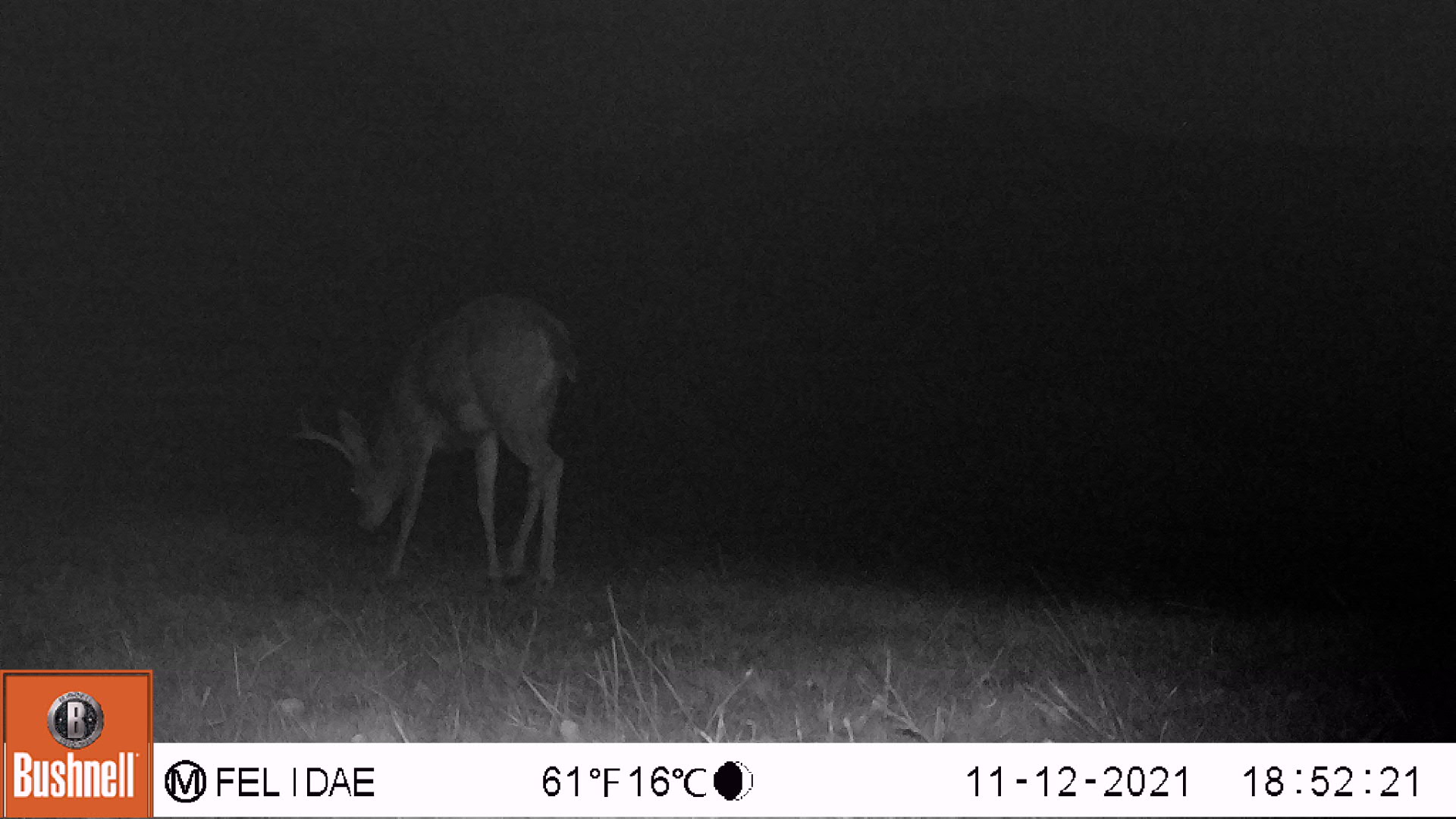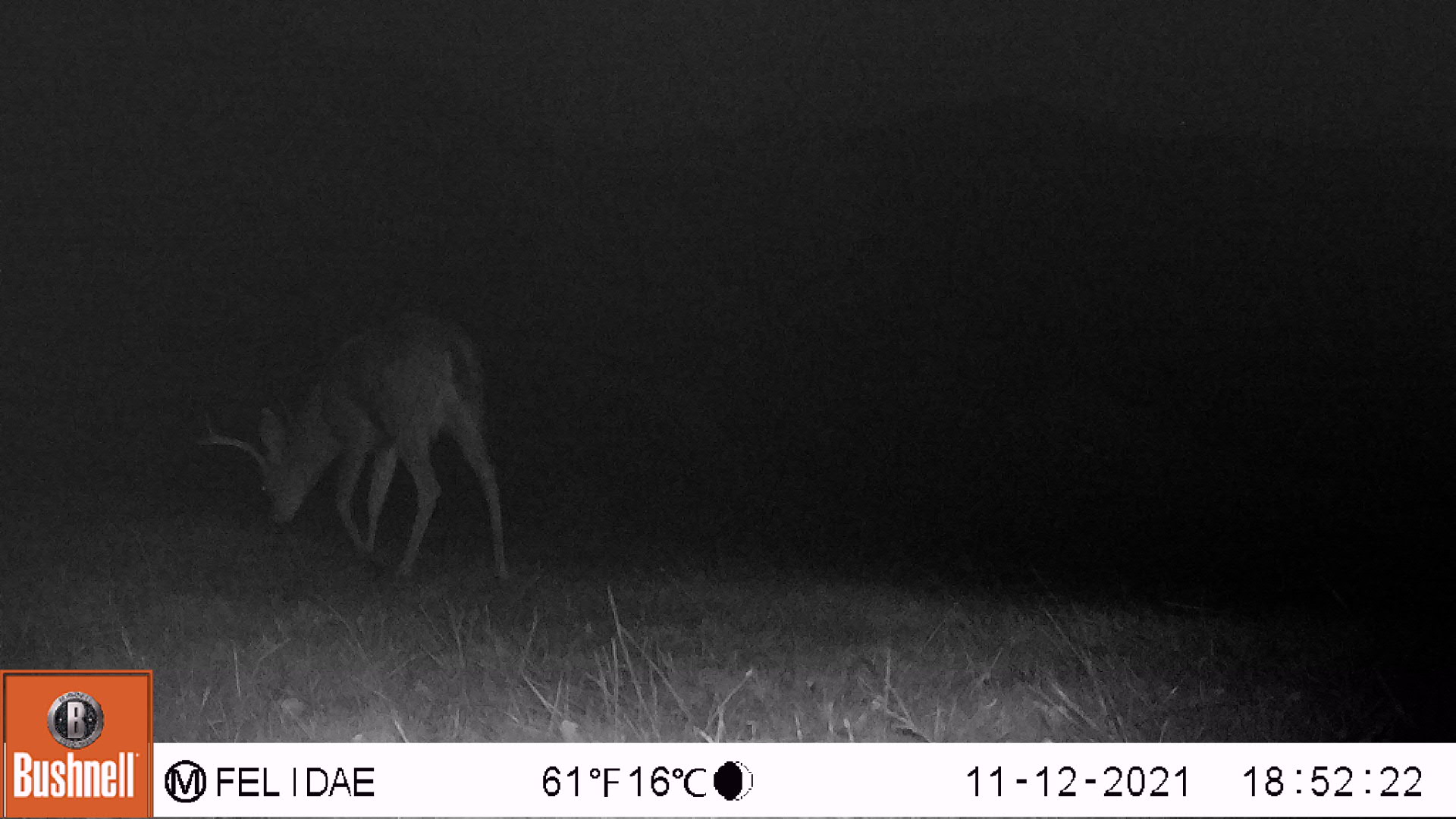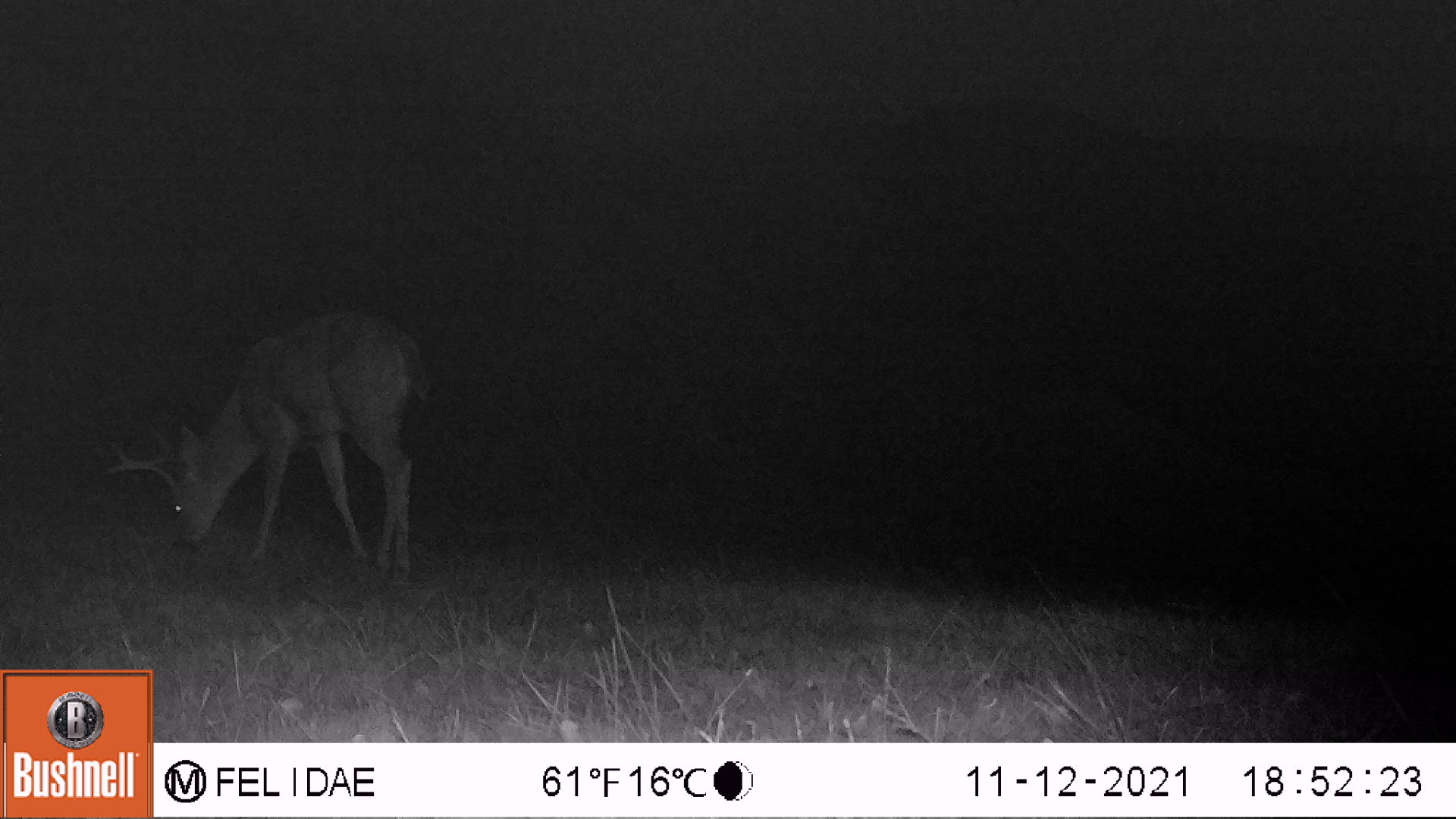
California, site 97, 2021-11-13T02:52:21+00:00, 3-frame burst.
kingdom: Animalia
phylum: Chordata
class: Mammalia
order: Artiodactyla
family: Cervidae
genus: Odocoileus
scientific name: Odocoileus hemionus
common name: mule deer